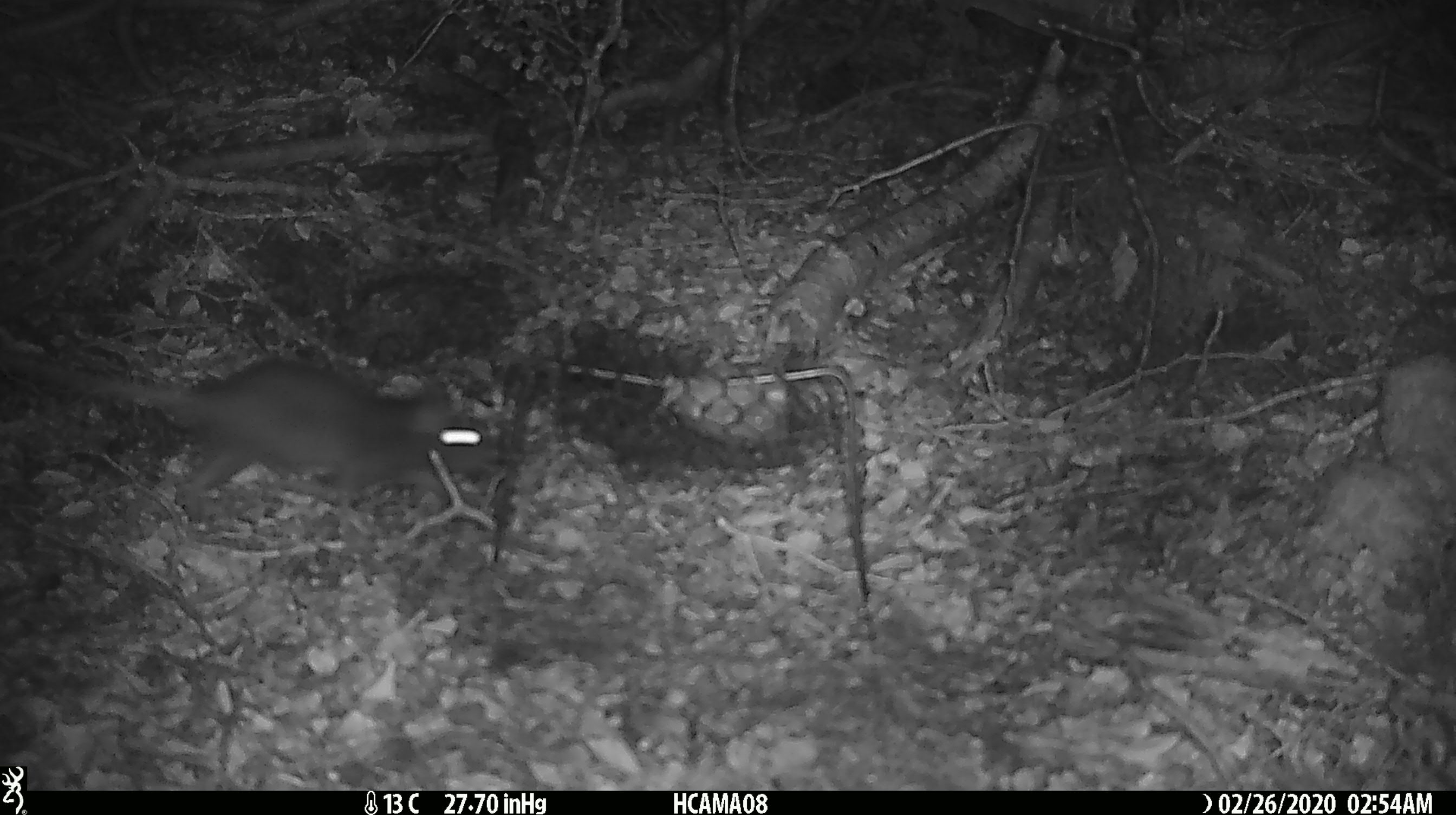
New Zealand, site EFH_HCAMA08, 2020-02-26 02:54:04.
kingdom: Animalia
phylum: Chordata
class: Mammalia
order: Rodentia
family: Muridae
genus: Rattus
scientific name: Rattus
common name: rat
Rat (Rattus).